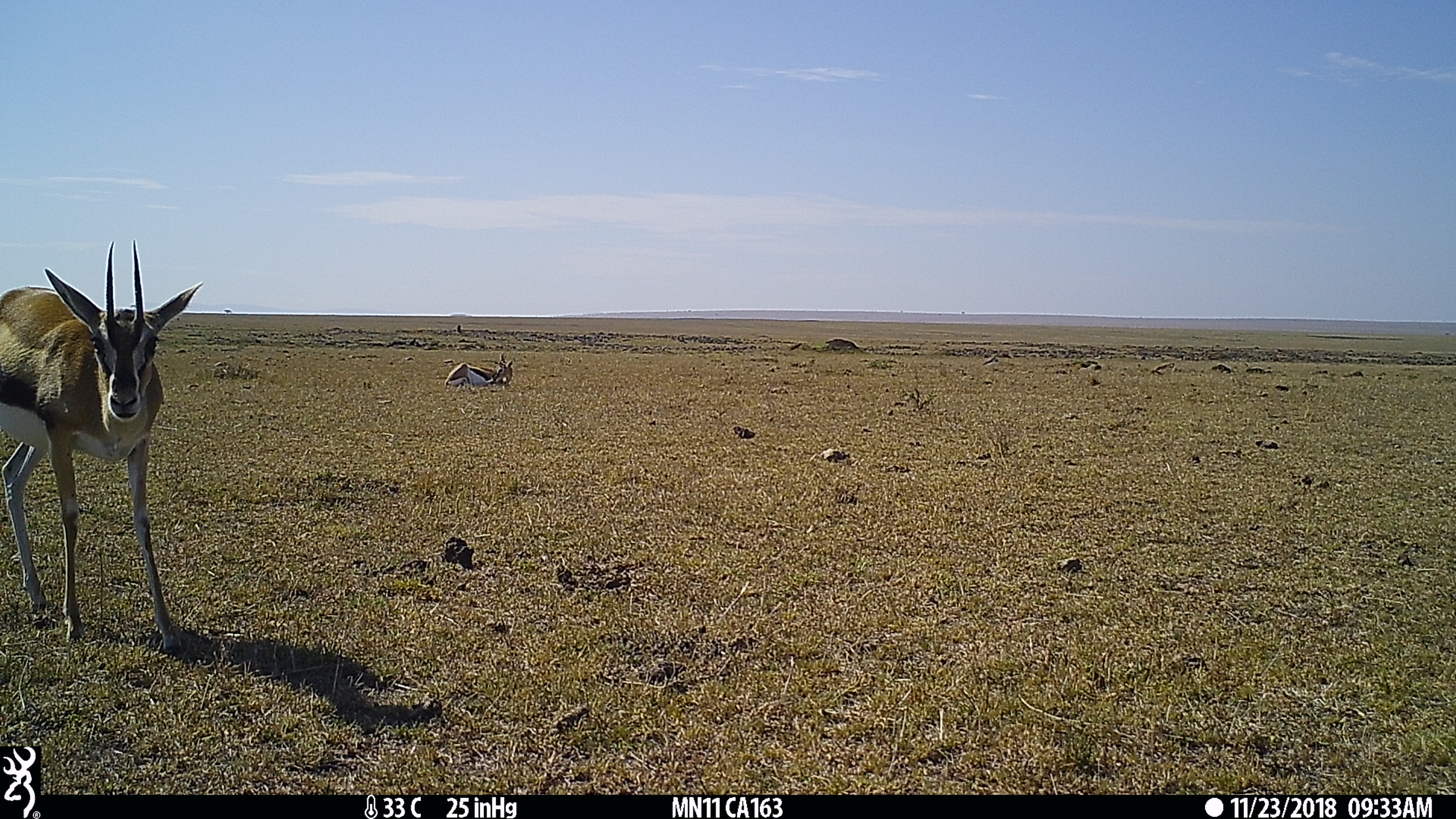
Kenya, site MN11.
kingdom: Animalia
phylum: Chordata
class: Mammalia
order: Artiodactyla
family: Bovidae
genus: Eudorcas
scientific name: Eudorcas thomsonii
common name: thomon's gazelle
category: gazelle thomsons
Gazelle thomsons (thomon's gazelle) (Eudorcas thomsonii).